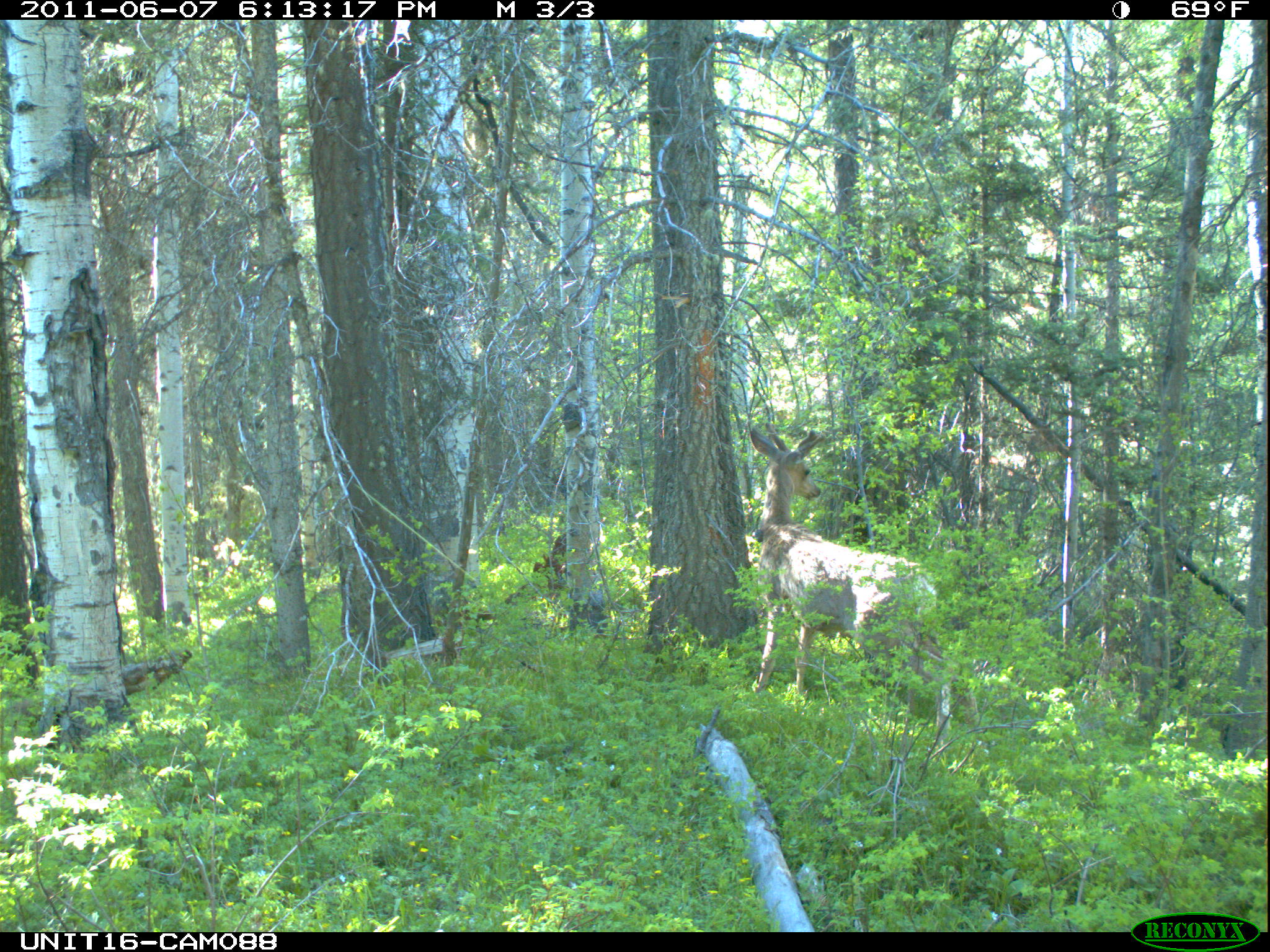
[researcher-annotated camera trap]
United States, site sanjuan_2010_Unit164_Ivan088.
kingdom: Animalia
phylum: Chordata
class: Mammalia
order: Artiodactyla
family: Cervidae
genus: Odocoileus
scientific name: Odocoileus hemionus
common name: mule deer